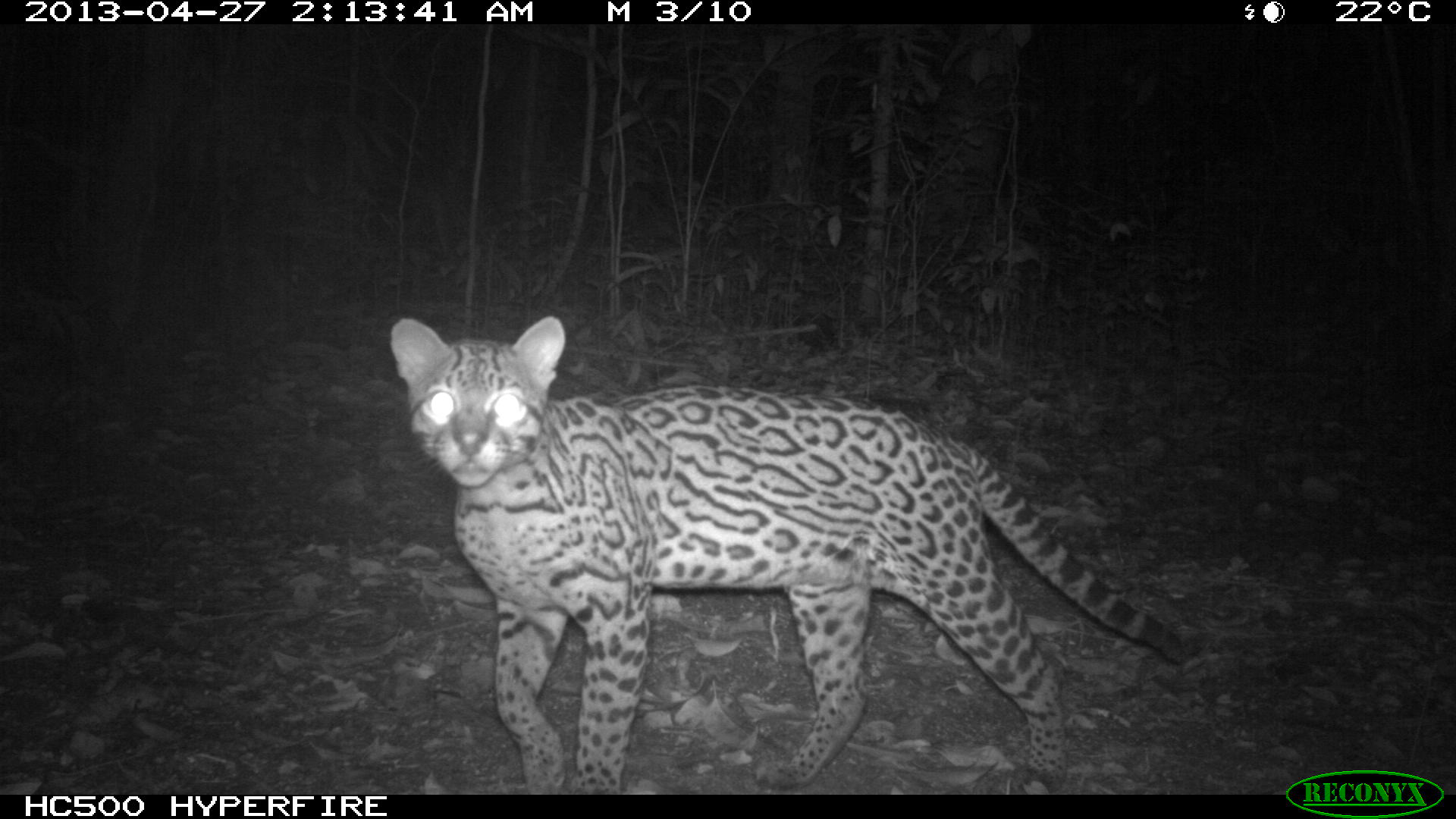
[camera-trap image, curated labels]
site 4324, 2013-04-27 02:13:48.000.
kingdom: Animalia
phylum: Chordata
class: Mammalia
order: Carnivora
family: Felidae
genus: Leopardus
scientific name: Leopardus pardalis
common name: ocelot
Leopardus pardalis (ocelot), count 1.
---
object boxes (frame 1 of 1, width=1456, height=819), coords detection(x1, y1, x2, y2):
leopardus pardalis: detection(385, 314, 1189, 794)